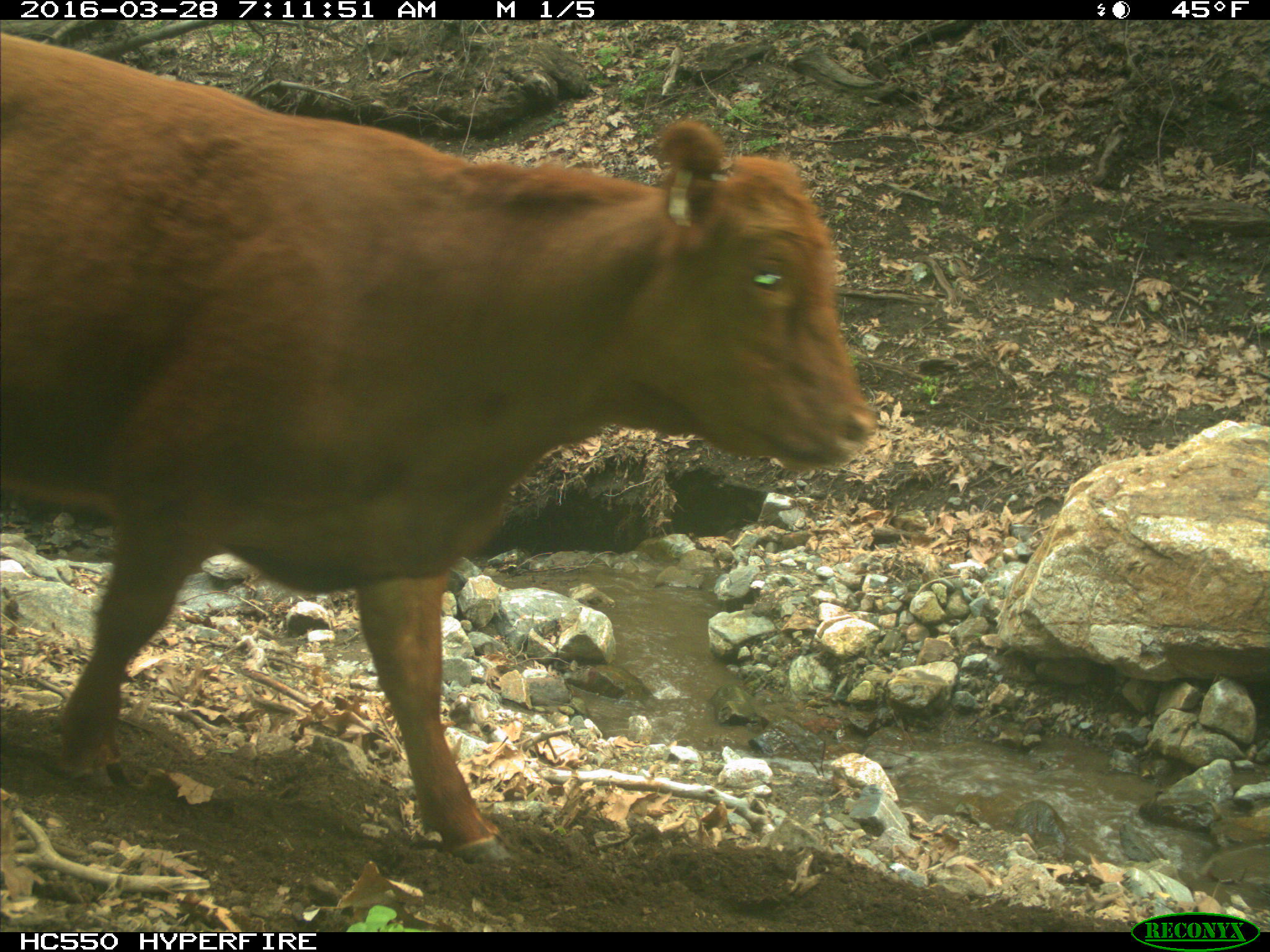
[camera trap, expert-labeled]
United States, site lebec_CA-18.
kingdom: Animalia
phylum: Chordata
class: Mammalia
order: Artiodactyla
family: Bovidae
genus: Bos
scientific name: Bos taurus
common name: domestic cow